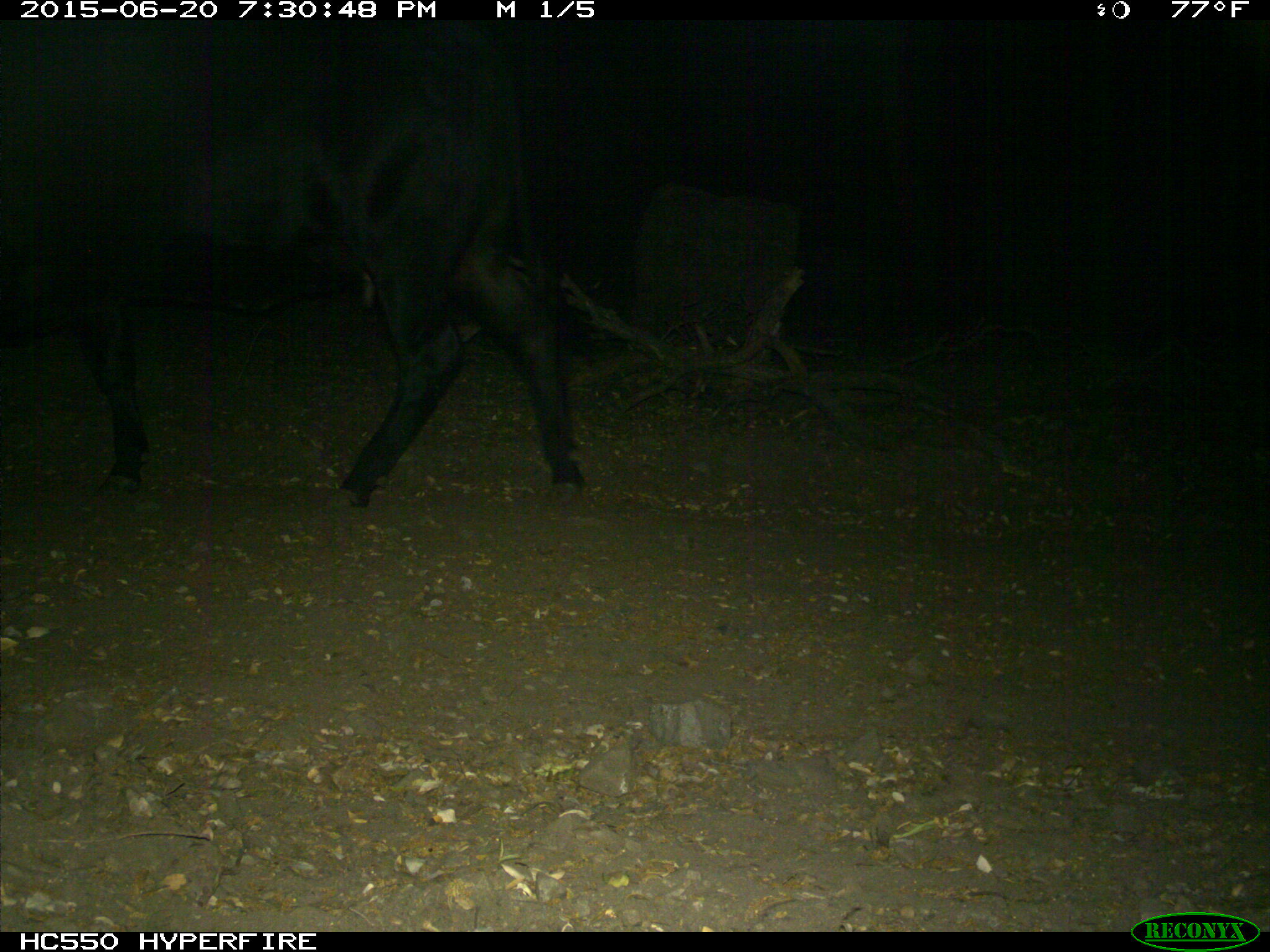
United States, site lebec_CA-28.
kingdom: Animalia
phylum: Chordata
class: Mammalia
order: Artiodactyla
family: Bovidae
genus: Bos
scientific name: Bos taurus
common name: domestic cow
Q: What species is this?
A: Bos taurus (domestic cow).